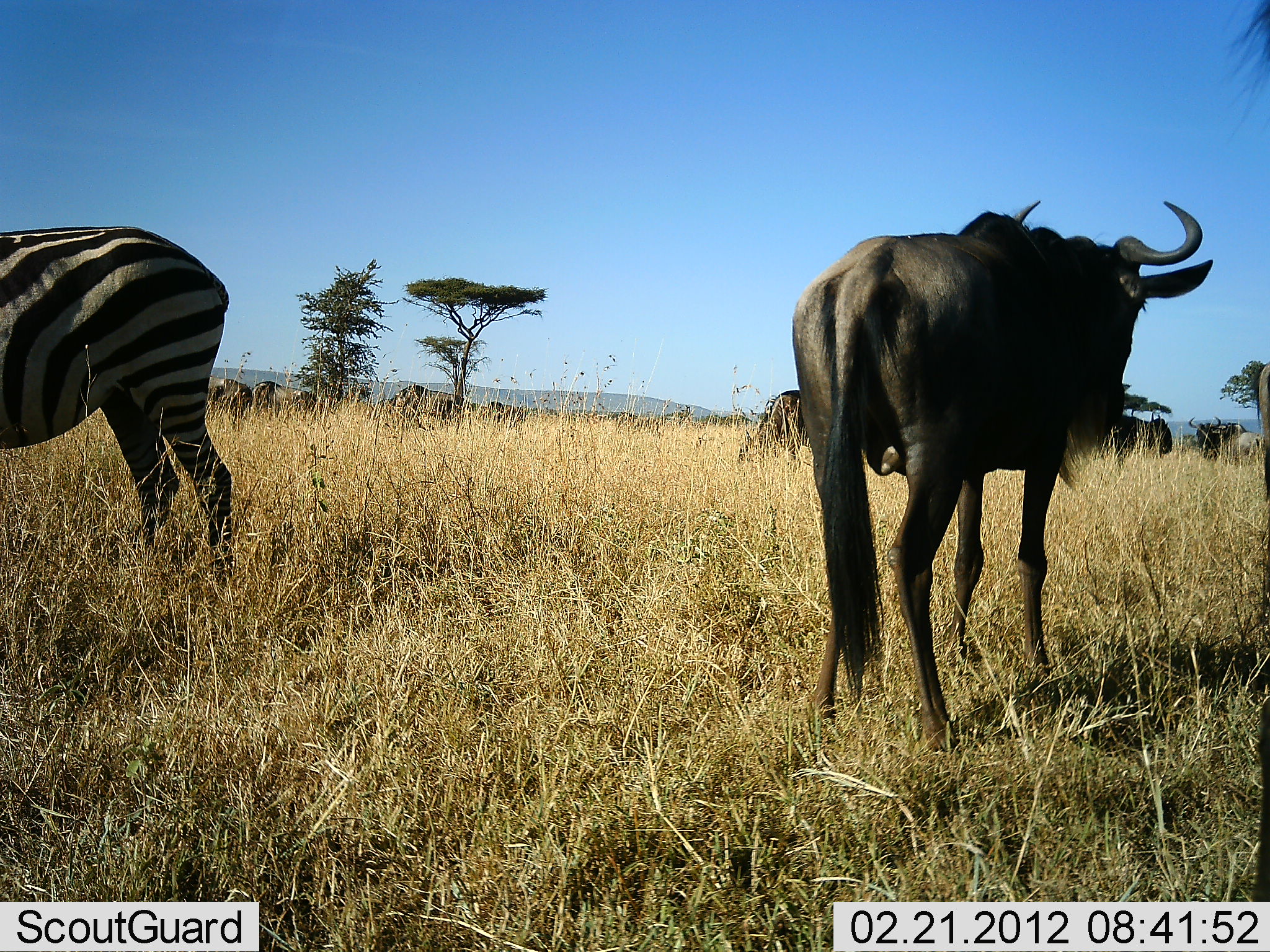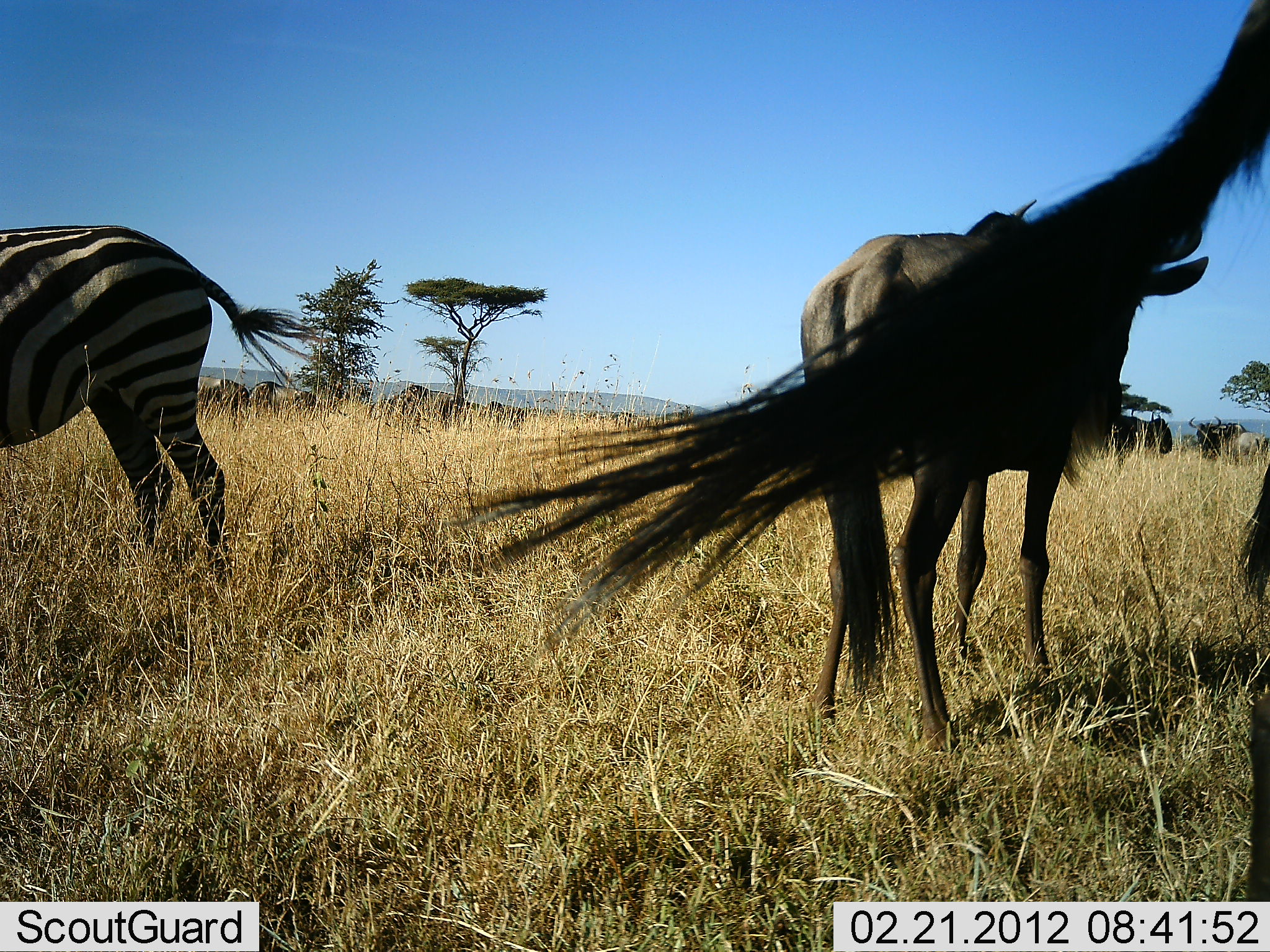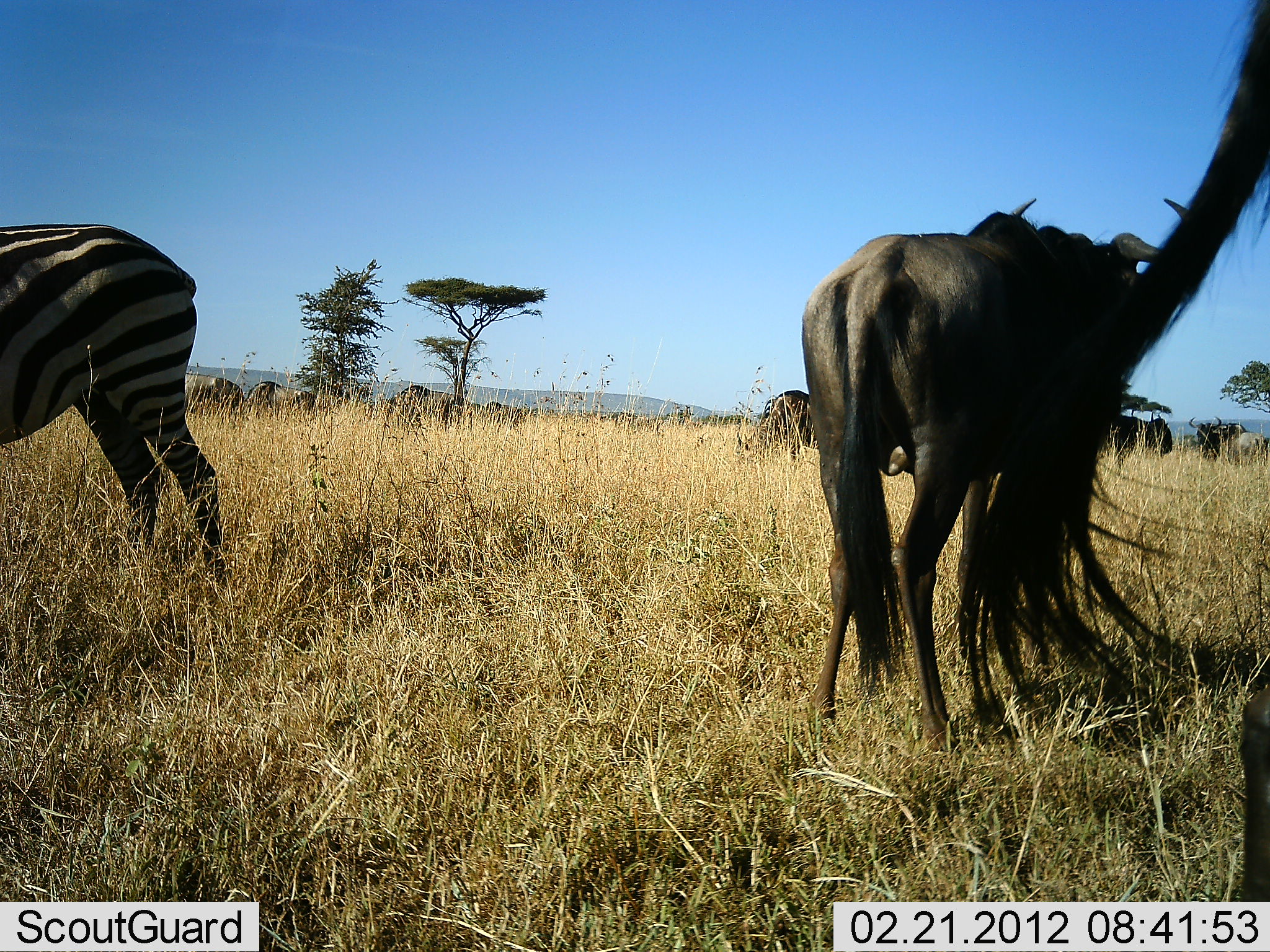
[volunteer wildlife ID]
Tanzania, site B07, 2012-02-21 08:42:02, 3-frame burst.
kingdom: Animalia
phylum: Chordata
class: Mammalia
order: Artiodactyla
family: Bovidae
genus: Connochaetes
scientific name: Connochaetes taurinus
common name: blue wildebeest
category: wildebeest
Wildebeest (blue wildebeest) (Connochaetes taurinus), count 11-50. Behavior (volunteer vote fractions): standing 92%, resting 0%, moving 8%, interacting 0%. Young present (vote fraction): 0%. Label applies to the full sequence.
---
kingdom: Animalia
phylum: Chordata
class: Mammalia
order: Perissodactyla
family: Equidae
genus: Equus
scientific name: Equus quagga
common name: plains zebra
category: zebra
Zebra (plains zebra) (Equus quagga), count 1. Behavior (volunteer vote fractions): standing 83%, resting 0%, moving 0%, interacting 0%. Young present (vote fraction): 0%. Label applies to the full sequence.